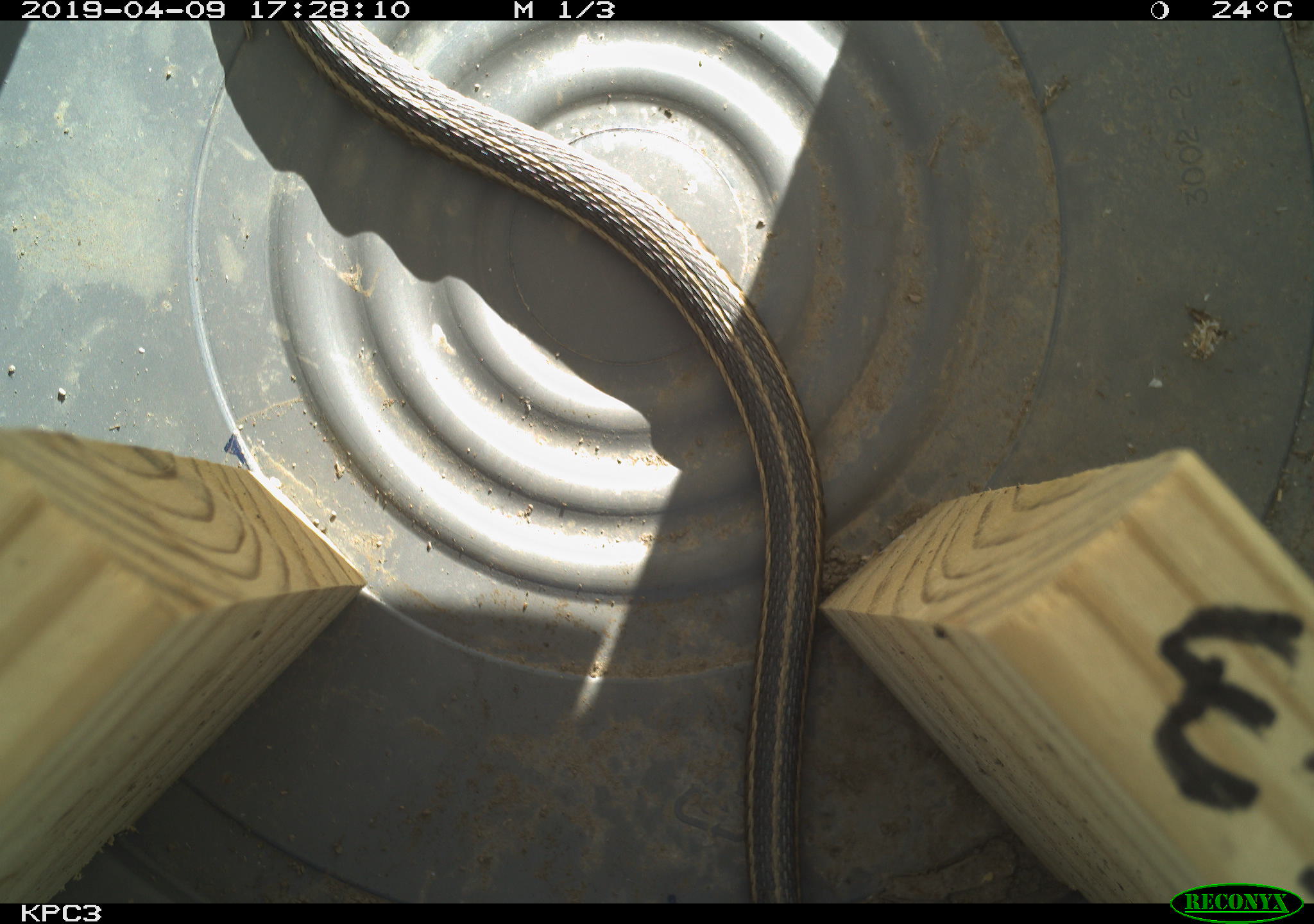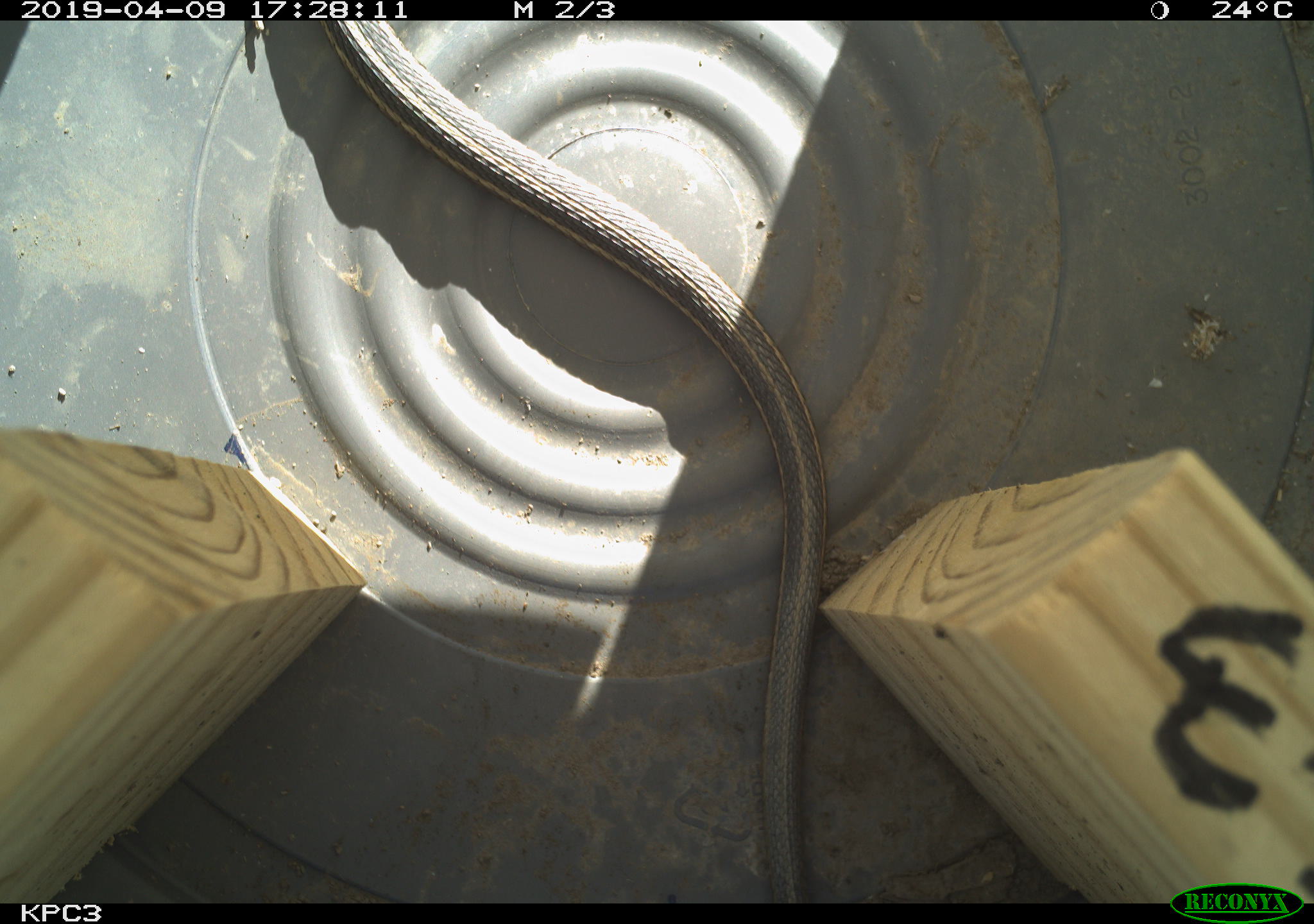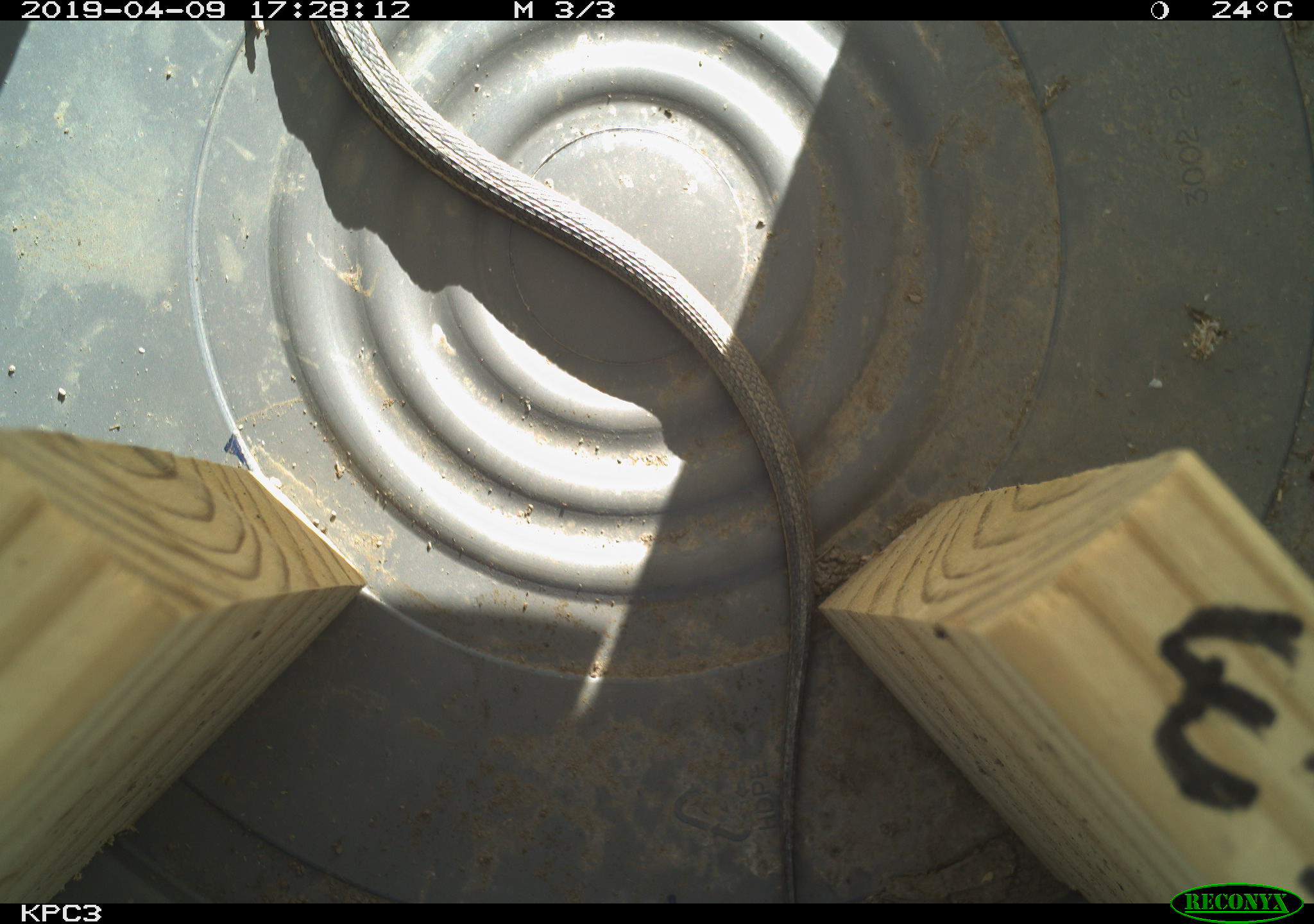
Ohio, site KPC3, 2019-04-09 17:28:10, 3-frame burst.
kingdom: Animalia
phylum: Chordata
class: Reptilia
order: Squamata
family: Colubridae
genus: Thamnophis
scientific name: Thamnophis sirtalis sirtalis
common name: eastern gartersnake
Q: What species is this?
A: Eastern gartersnake (Thamnophis sirtalis sirtalis).